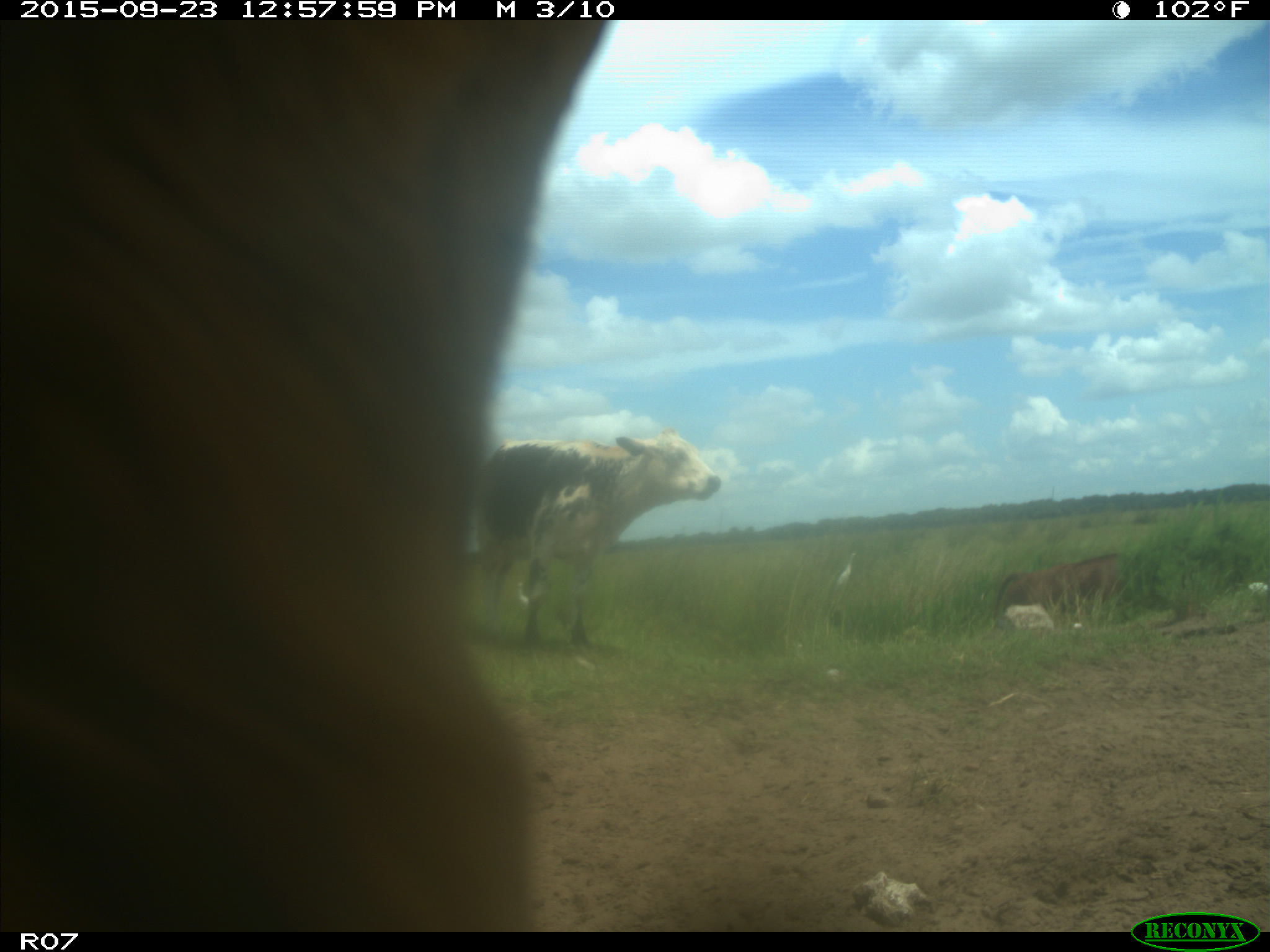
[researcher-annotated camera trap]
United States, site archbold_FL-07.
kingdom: Animalia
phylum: Chordata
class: Mammalia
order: Artiodactyla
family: Bovidae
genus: Bos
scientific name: Bos taurus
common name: domestic cow